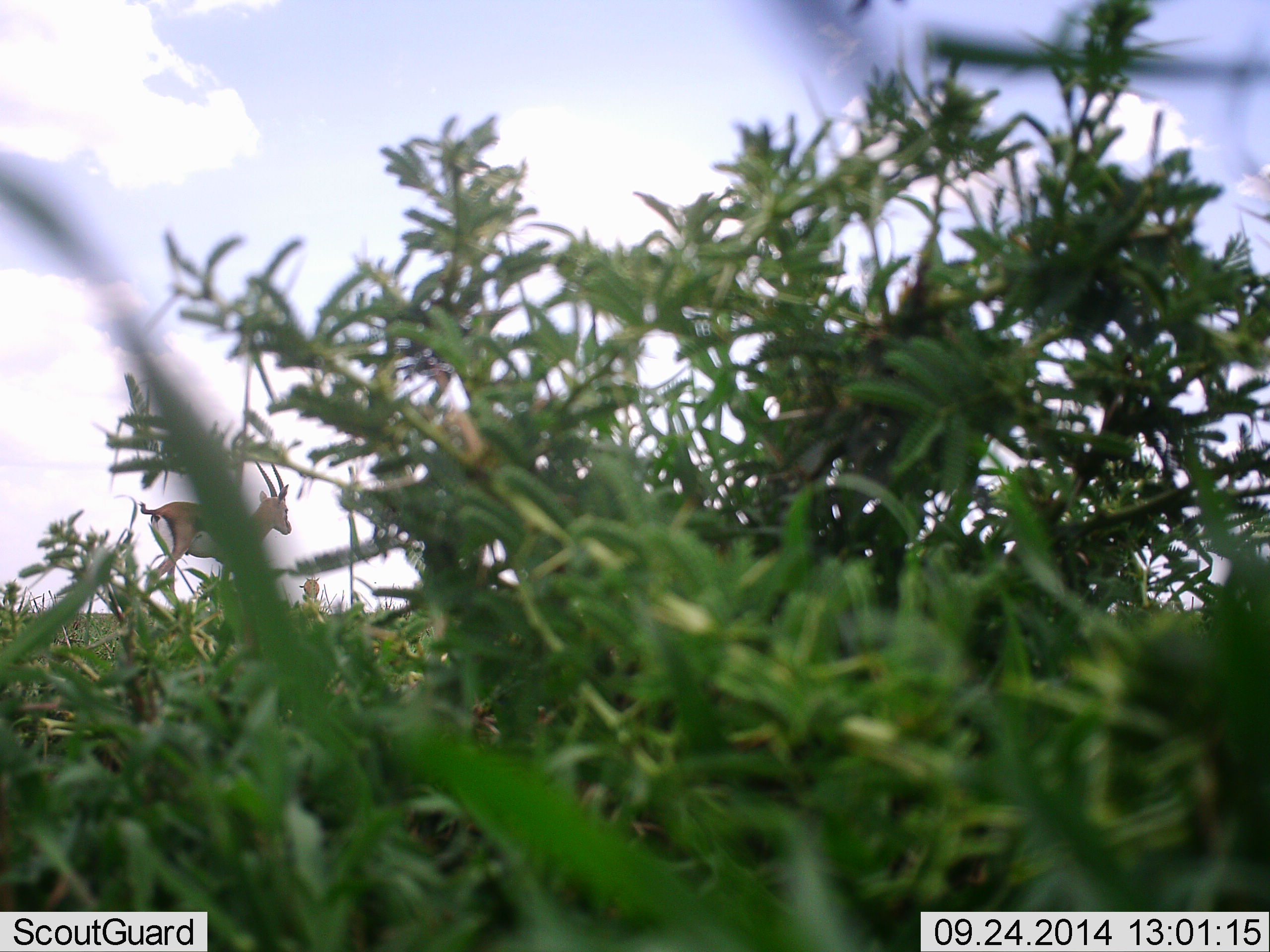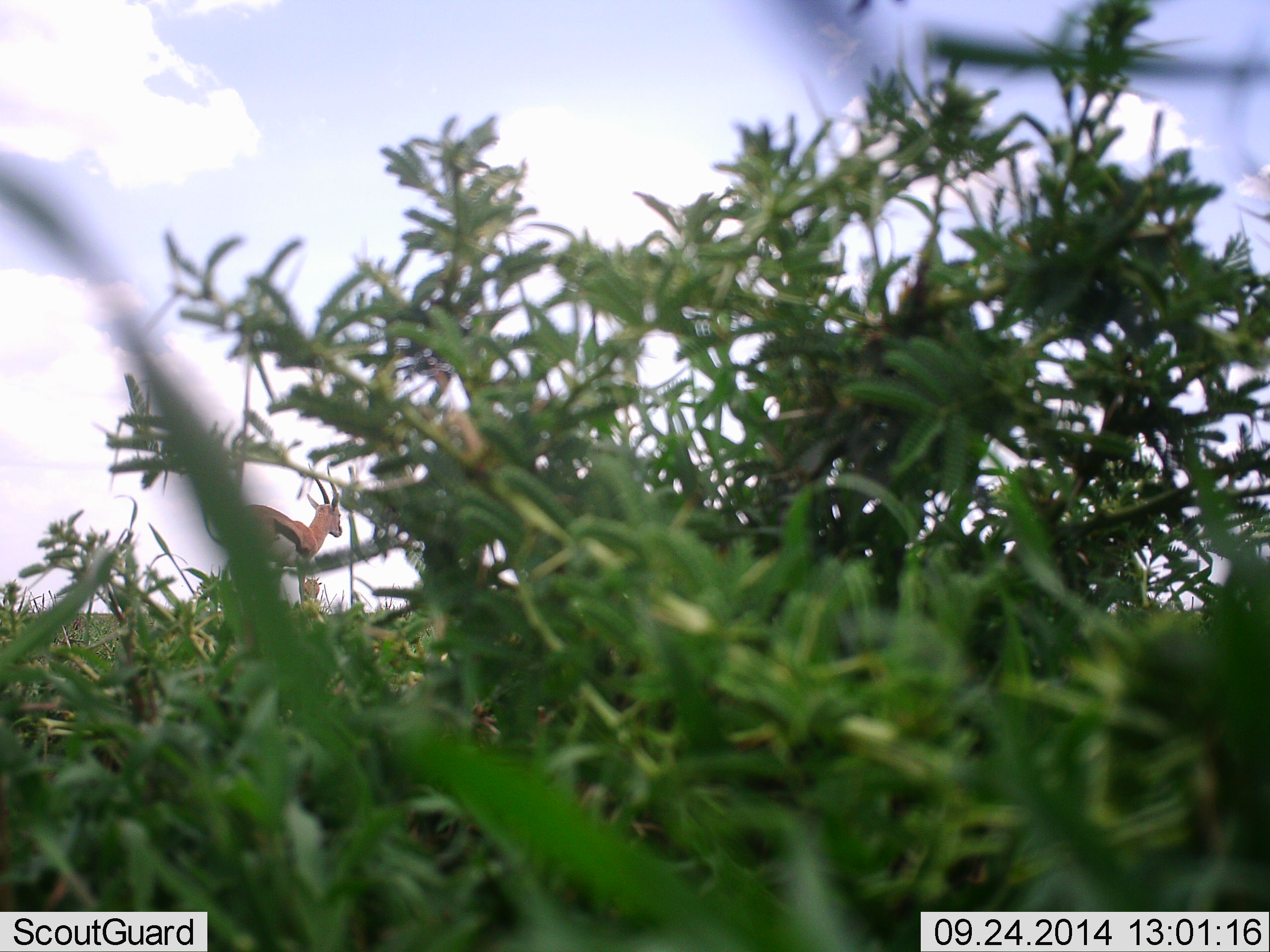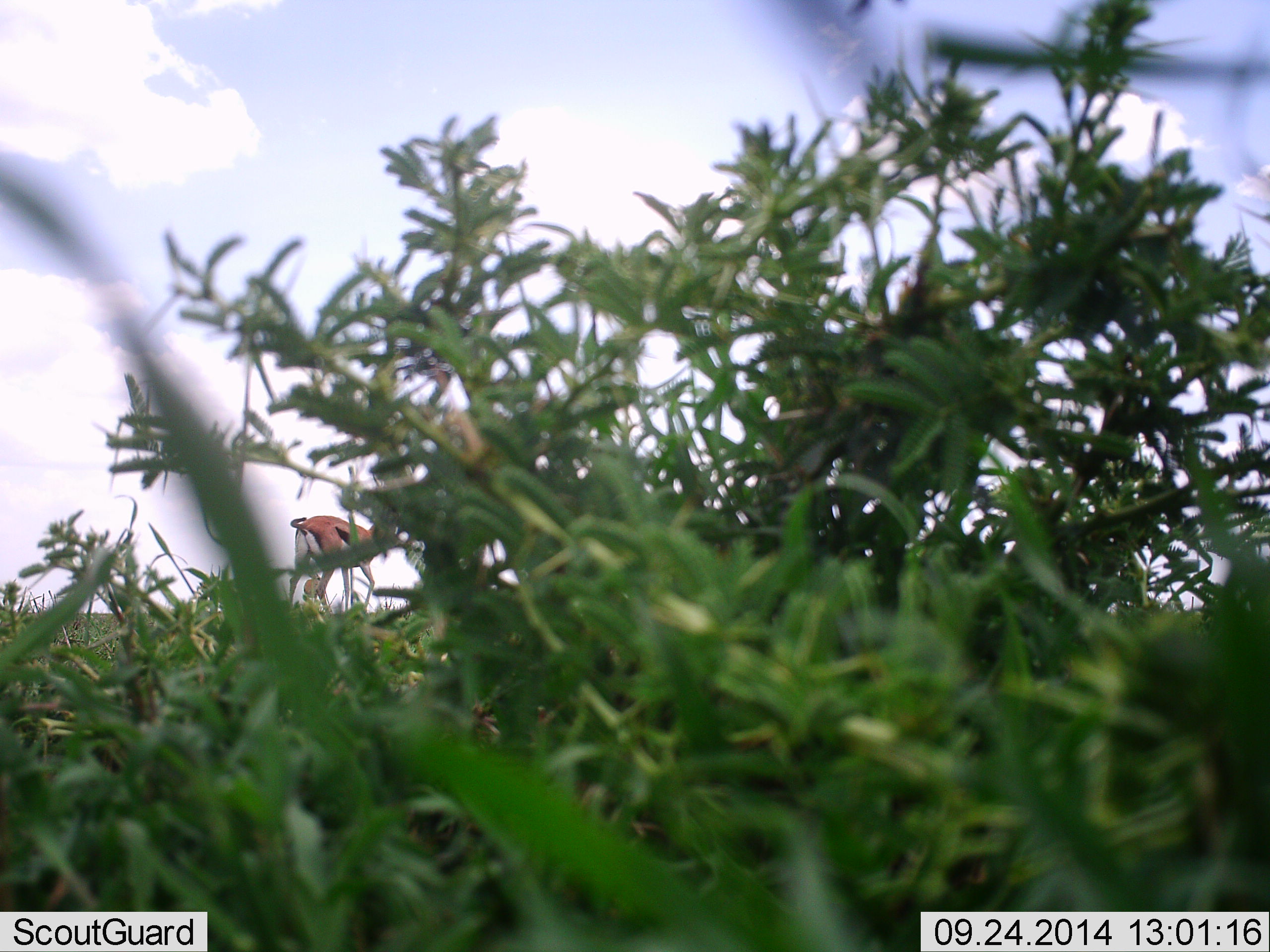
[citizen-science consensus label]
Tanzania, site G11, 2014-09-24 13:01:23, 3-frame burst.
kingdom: Animalia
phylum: Chordata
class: Mammalia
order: Artiodactyla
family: Bovidae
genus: Eudorcas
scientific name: Eudorcas thomsonii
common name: thomson's gazelle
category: gazellethomsons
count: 1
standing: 20%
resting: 0%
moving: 80%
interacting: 0%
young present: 0%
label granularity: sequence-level